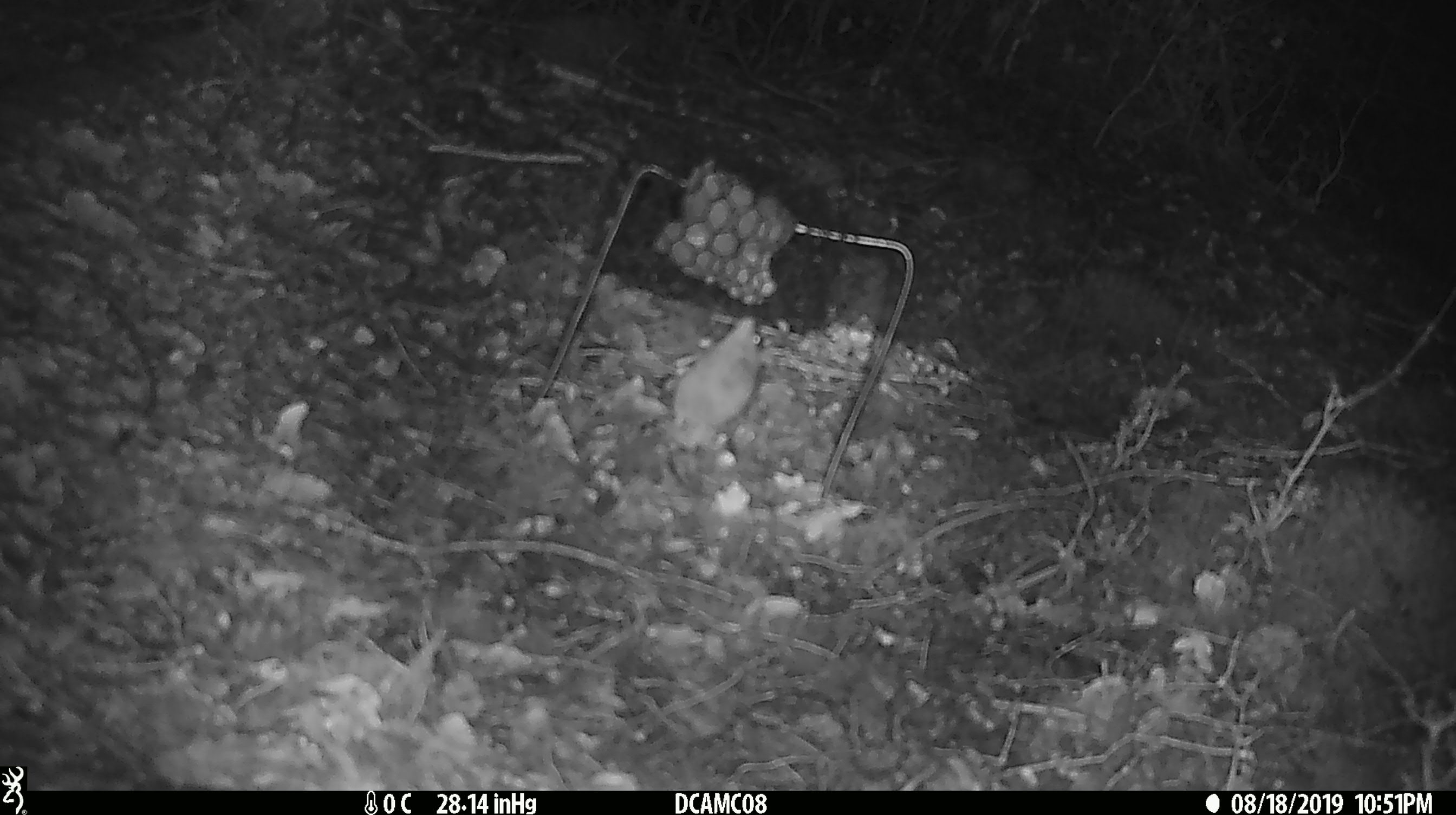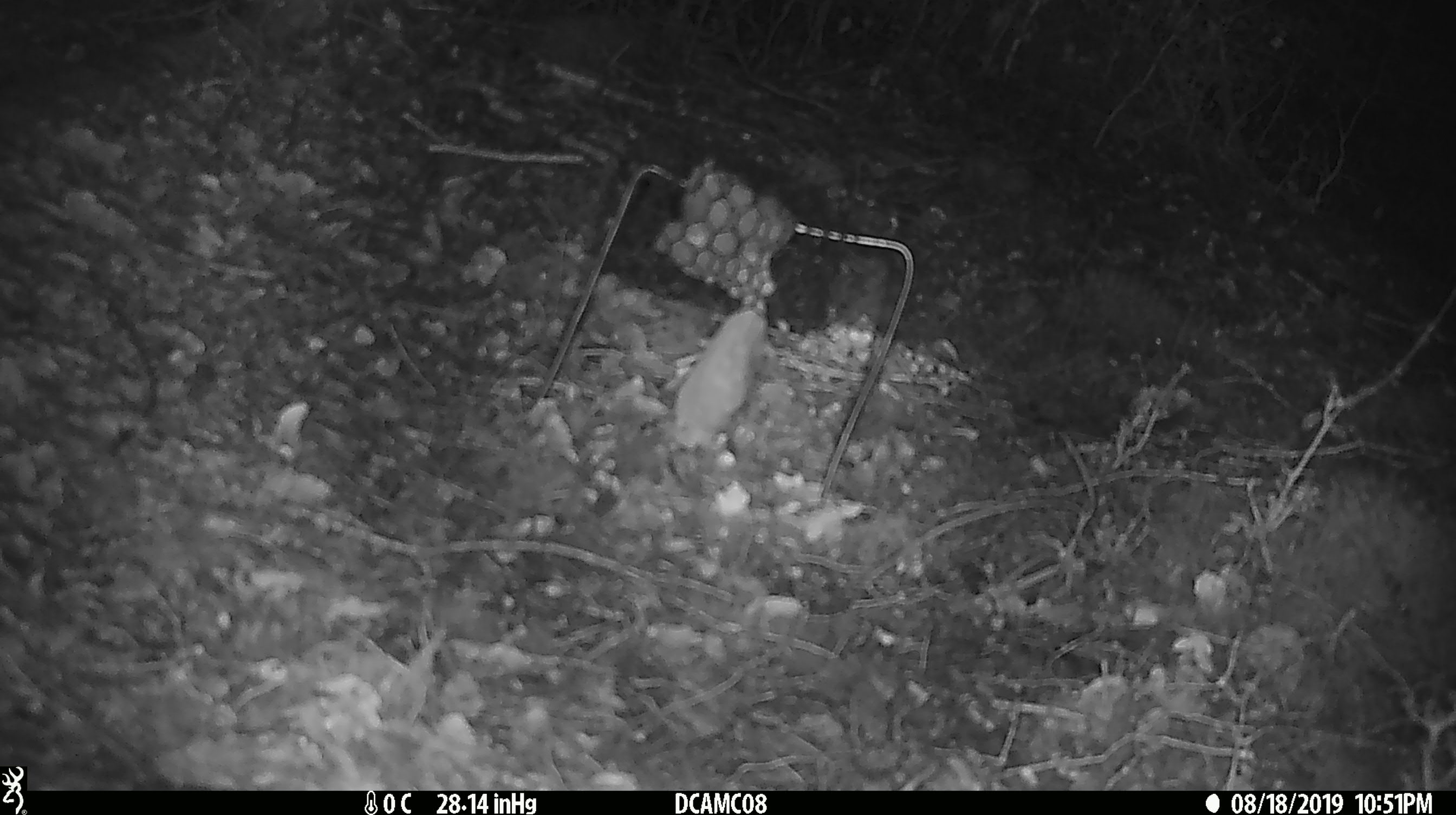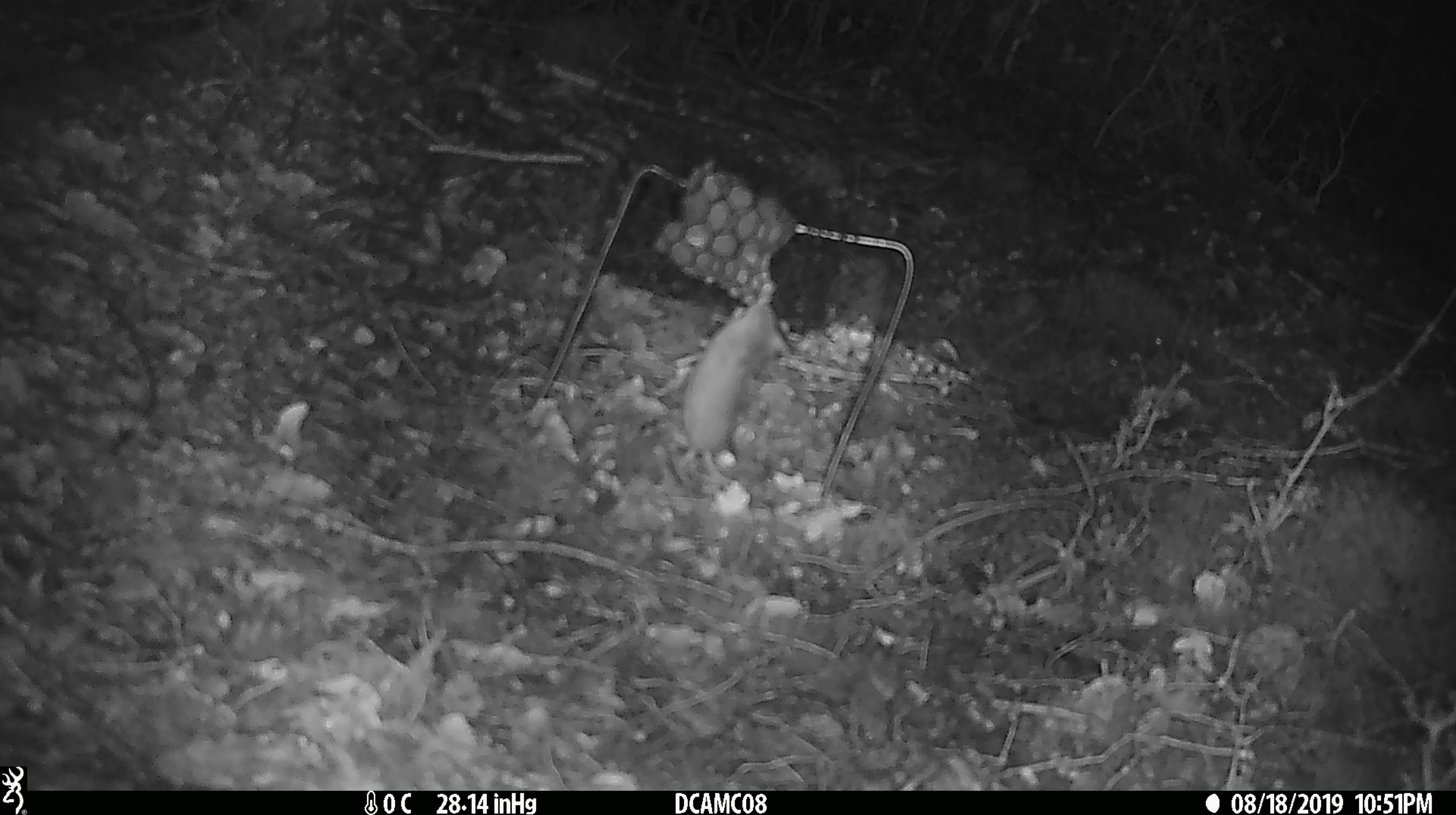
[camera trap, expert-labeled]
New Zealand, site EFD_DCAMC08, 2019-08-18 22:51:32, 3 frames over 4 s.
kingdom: Animalia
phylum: Chordata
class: Mammalia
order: Rodentia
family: Muridae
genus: Mus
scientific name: Mus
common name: mouse